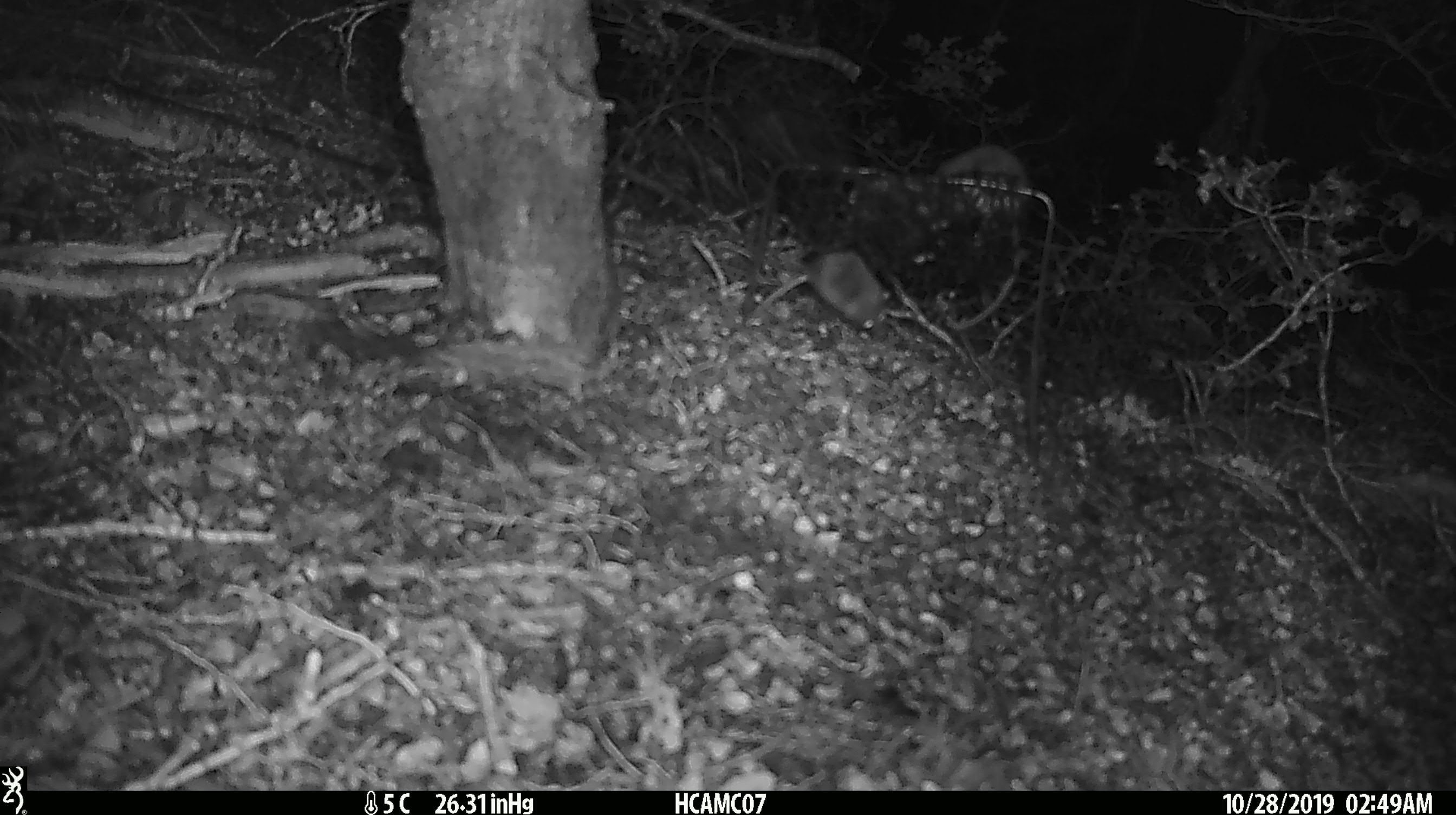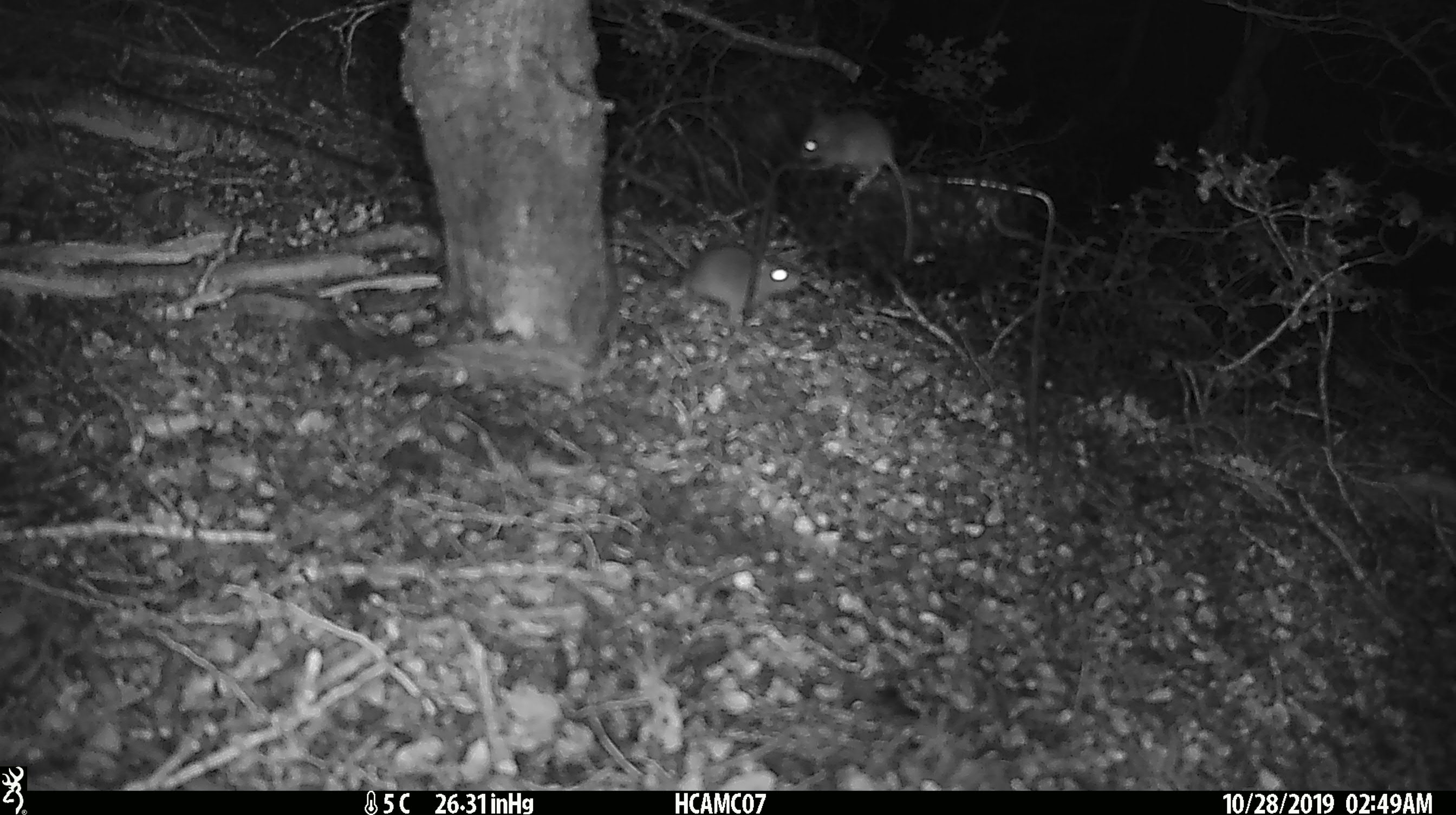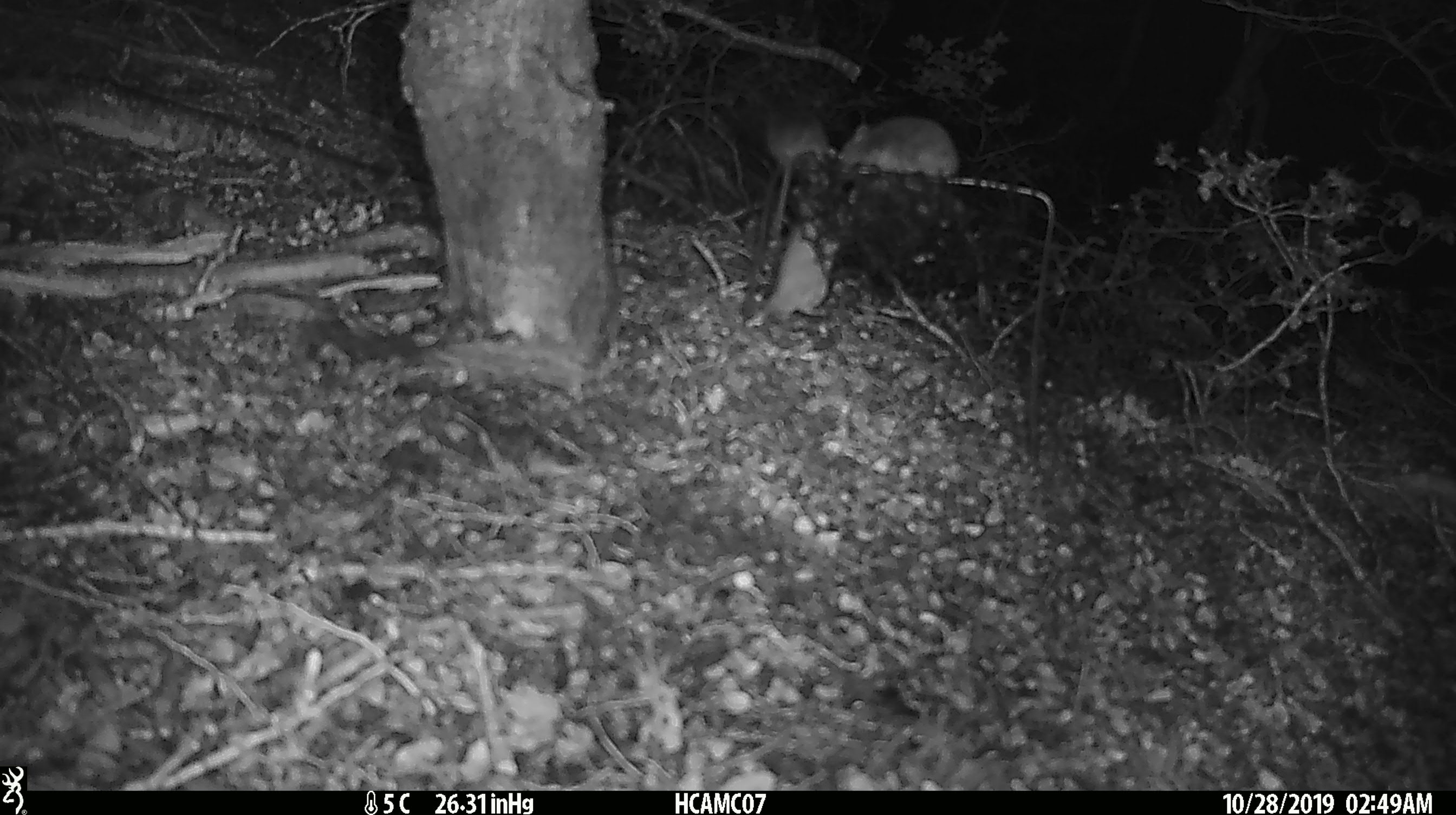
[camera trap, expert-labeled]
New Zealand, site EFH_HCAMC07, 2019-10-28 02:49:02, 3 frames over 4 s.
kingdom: Animalia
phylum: Chordata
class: Mammalia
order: Rodentia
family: Muridae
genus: Mus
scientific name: Mus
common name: mouse